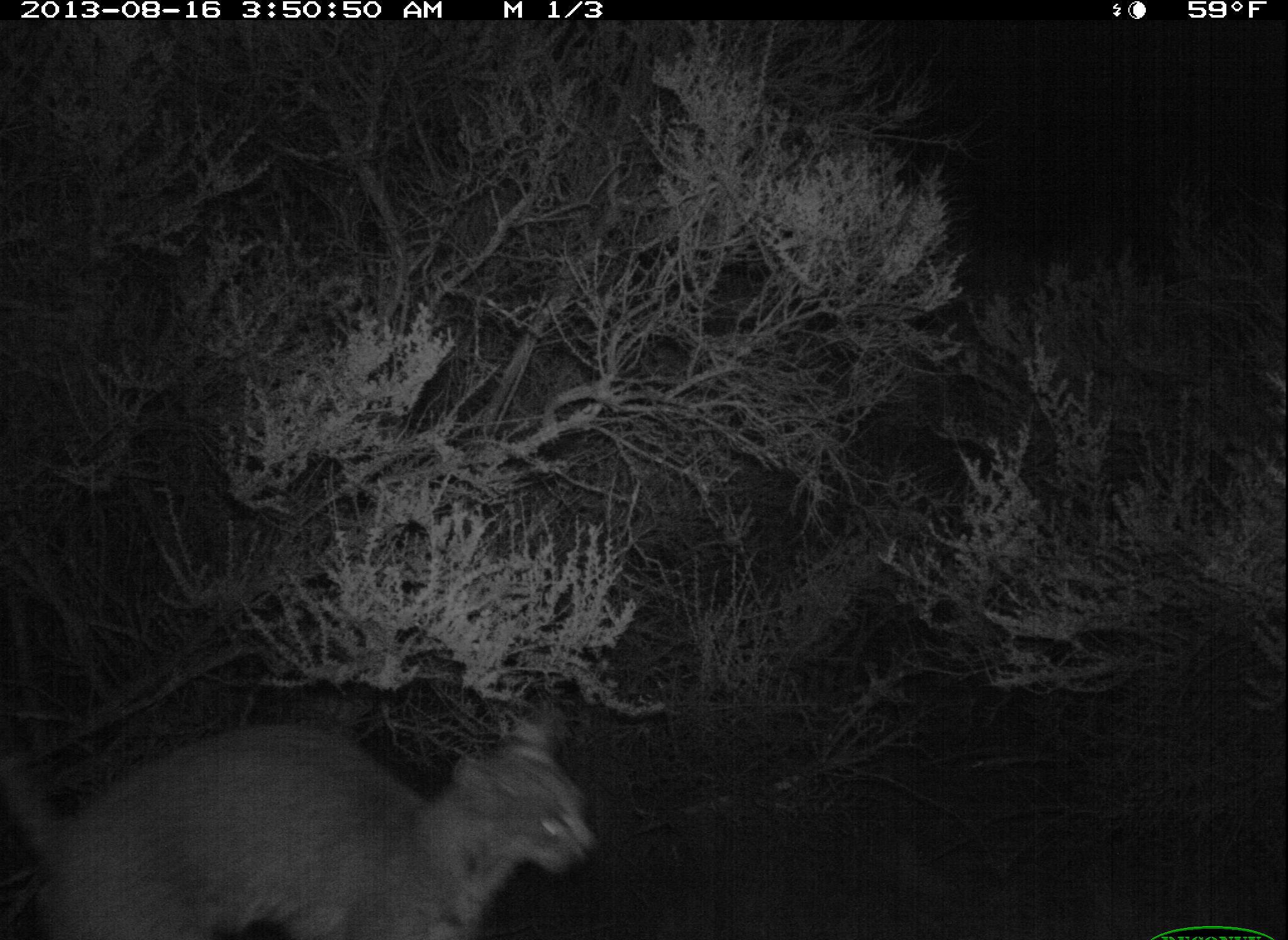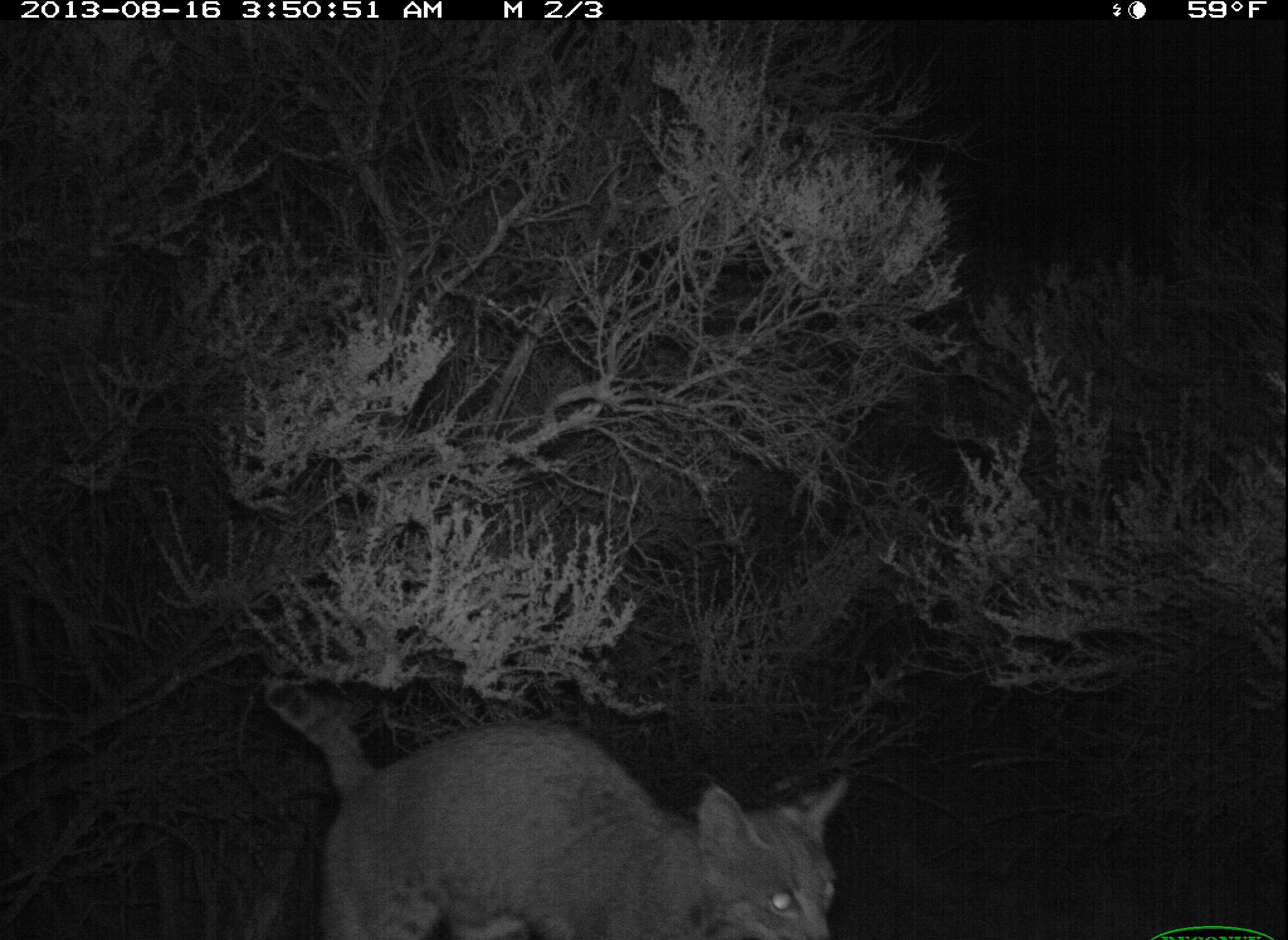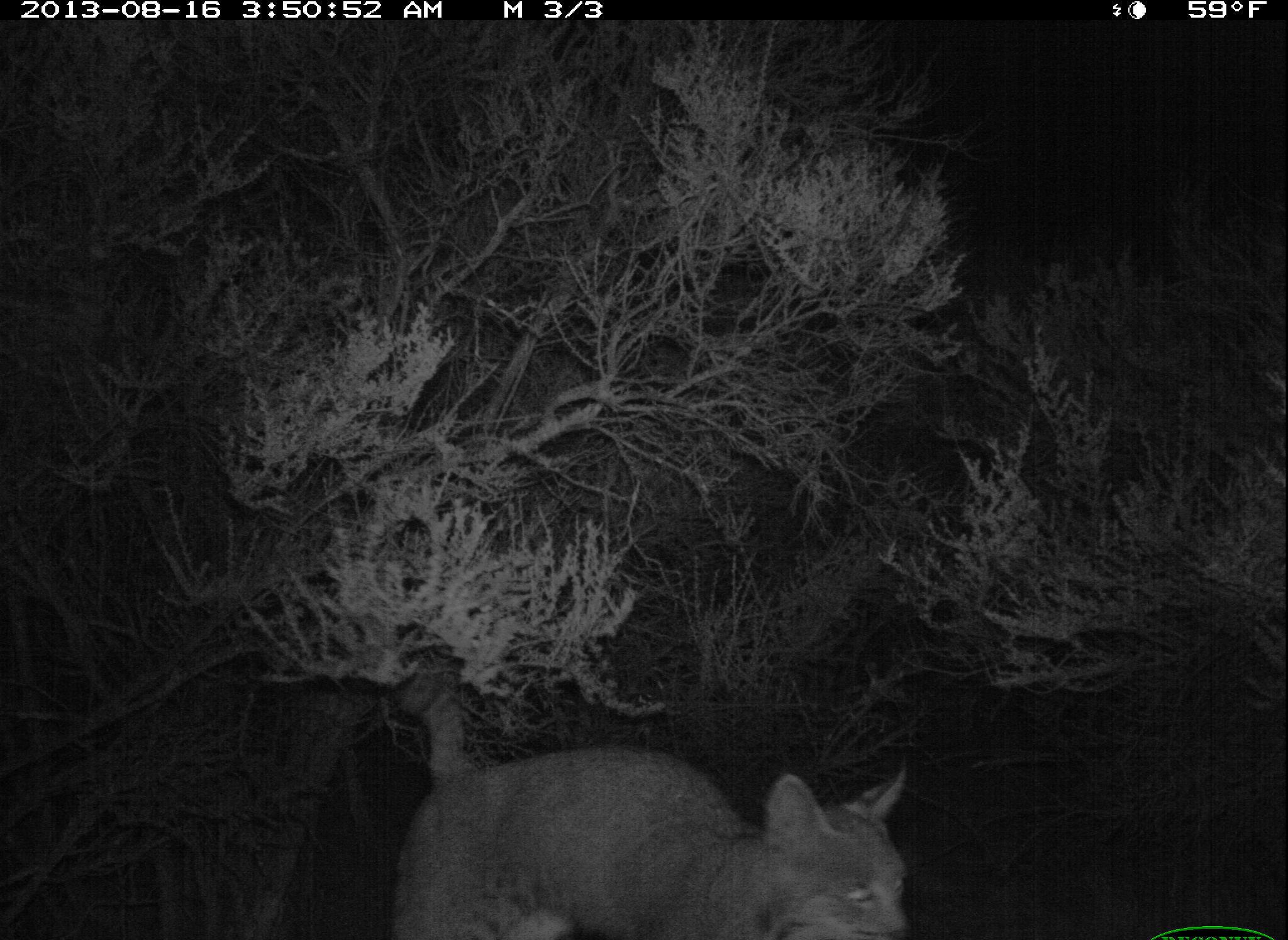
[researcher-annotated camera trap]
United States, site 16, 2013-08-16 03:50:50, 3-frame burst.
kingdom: Animalia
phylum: Chordata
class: Mammalia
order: Carnivora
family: Felidae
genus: Lynx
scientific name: Lynx rufus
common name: bobcat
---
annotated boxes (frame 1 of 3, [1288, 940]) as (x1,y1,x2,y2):
bobcat: (0,711,598,940)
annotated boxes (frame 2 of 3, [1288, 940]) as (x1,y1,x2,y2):
bobcat: (259,676,852,940)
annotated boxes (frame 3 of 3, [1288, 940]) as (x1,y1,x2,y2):
bobcat: (392,672,916,940)